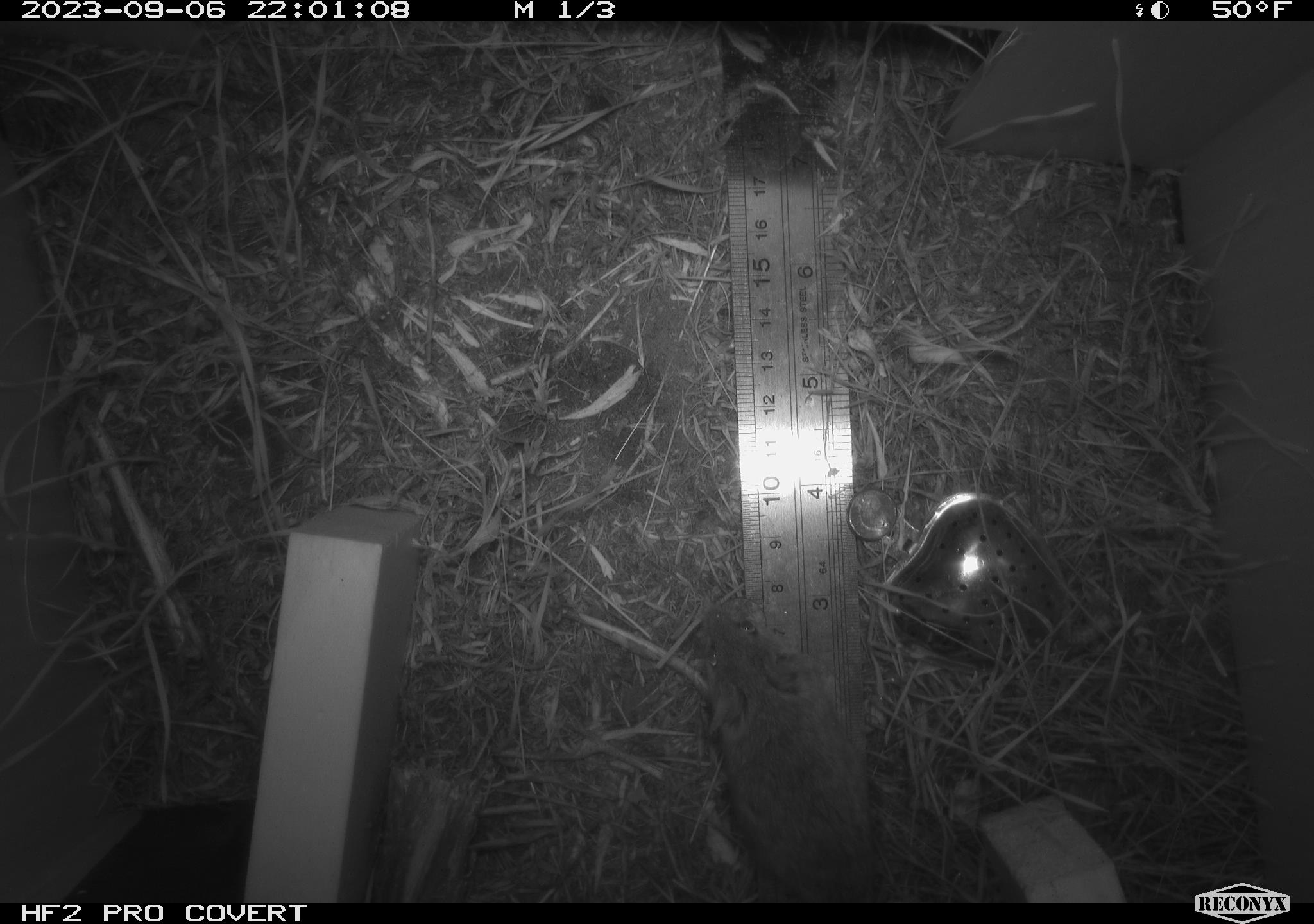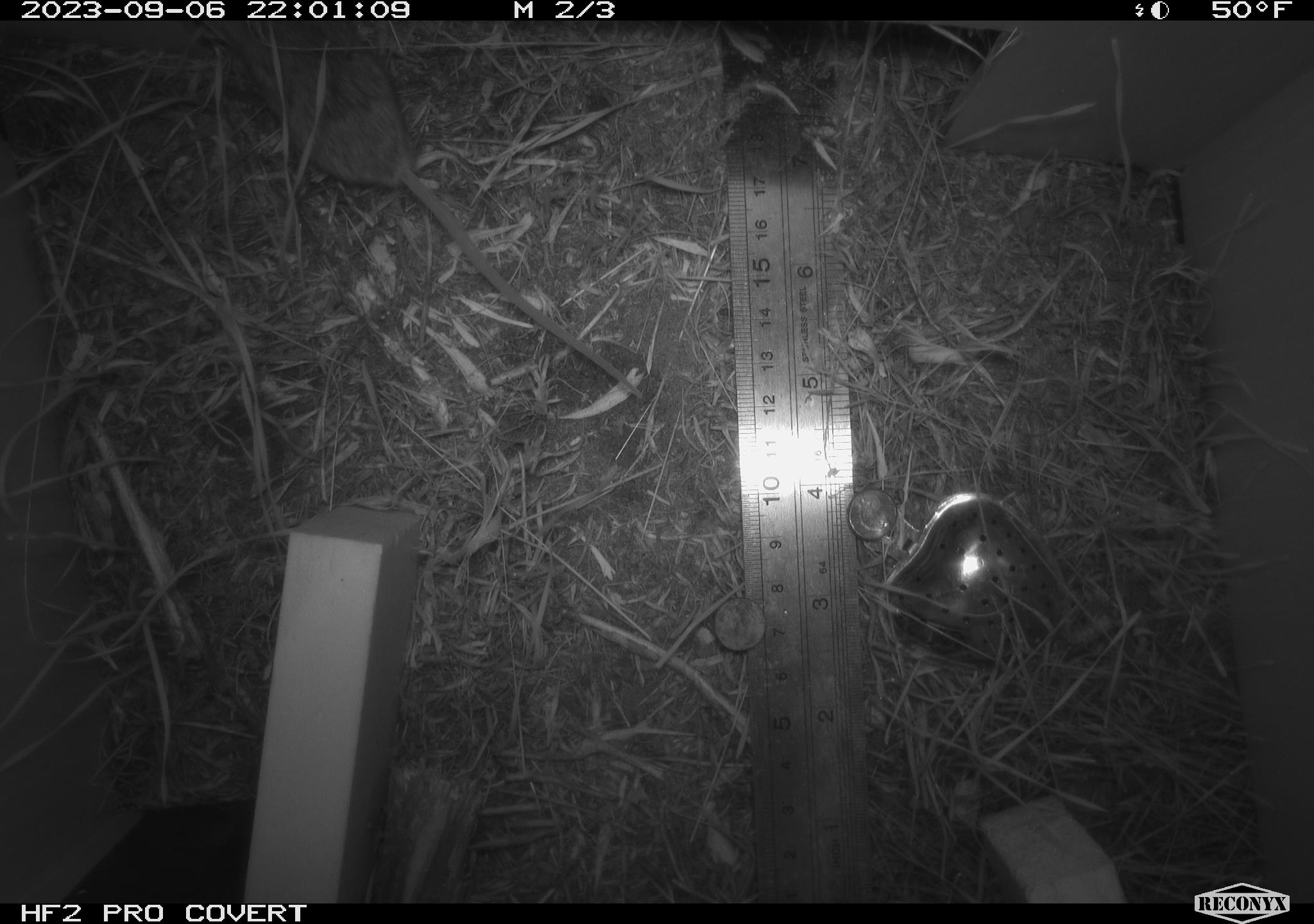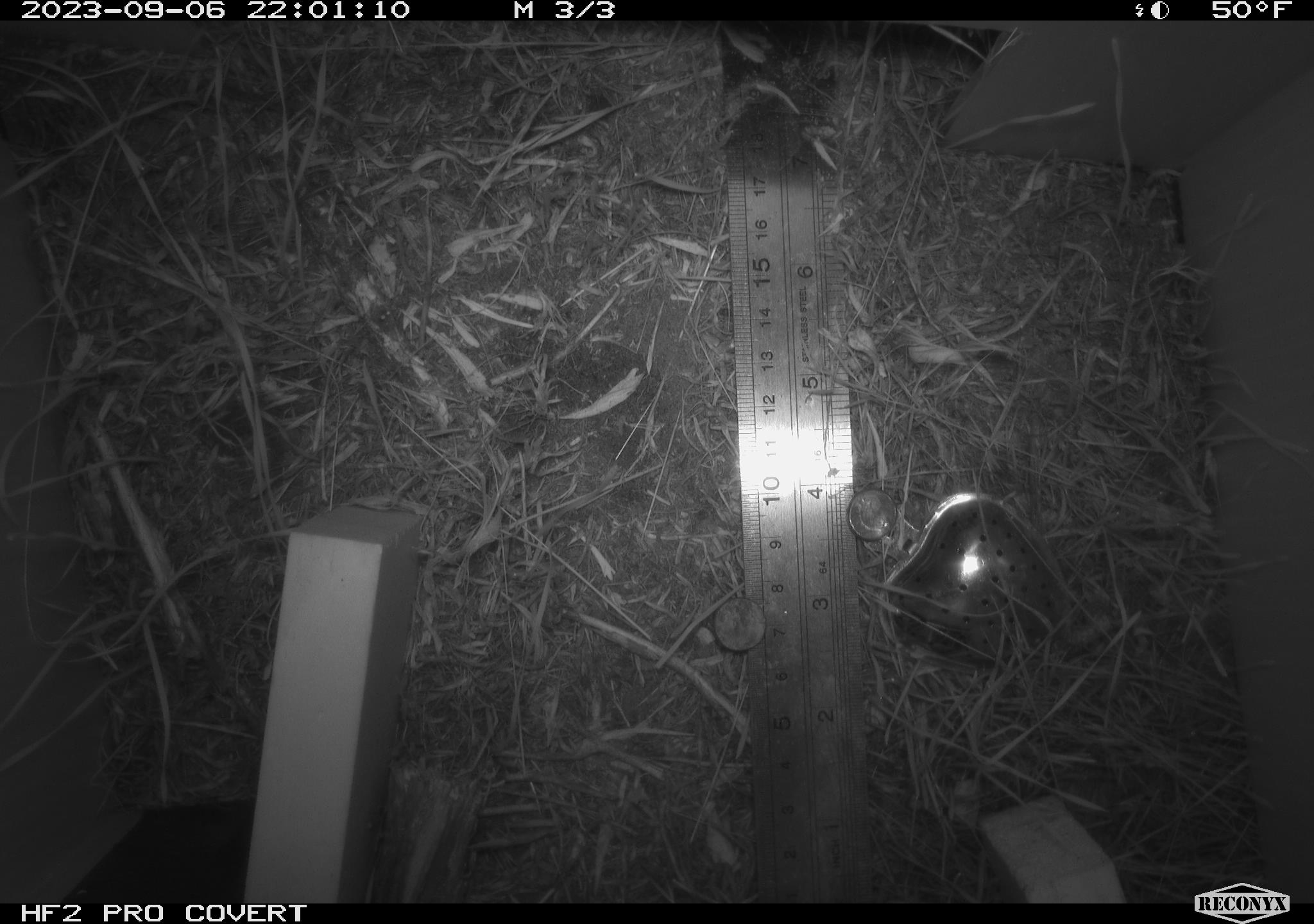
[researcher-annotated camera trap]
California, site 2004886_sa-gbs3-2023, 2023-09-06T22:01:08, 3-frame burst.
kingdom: Animalia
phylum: Chordata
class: Mammalia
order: Rodentia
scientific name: Rodentia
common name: mouse species